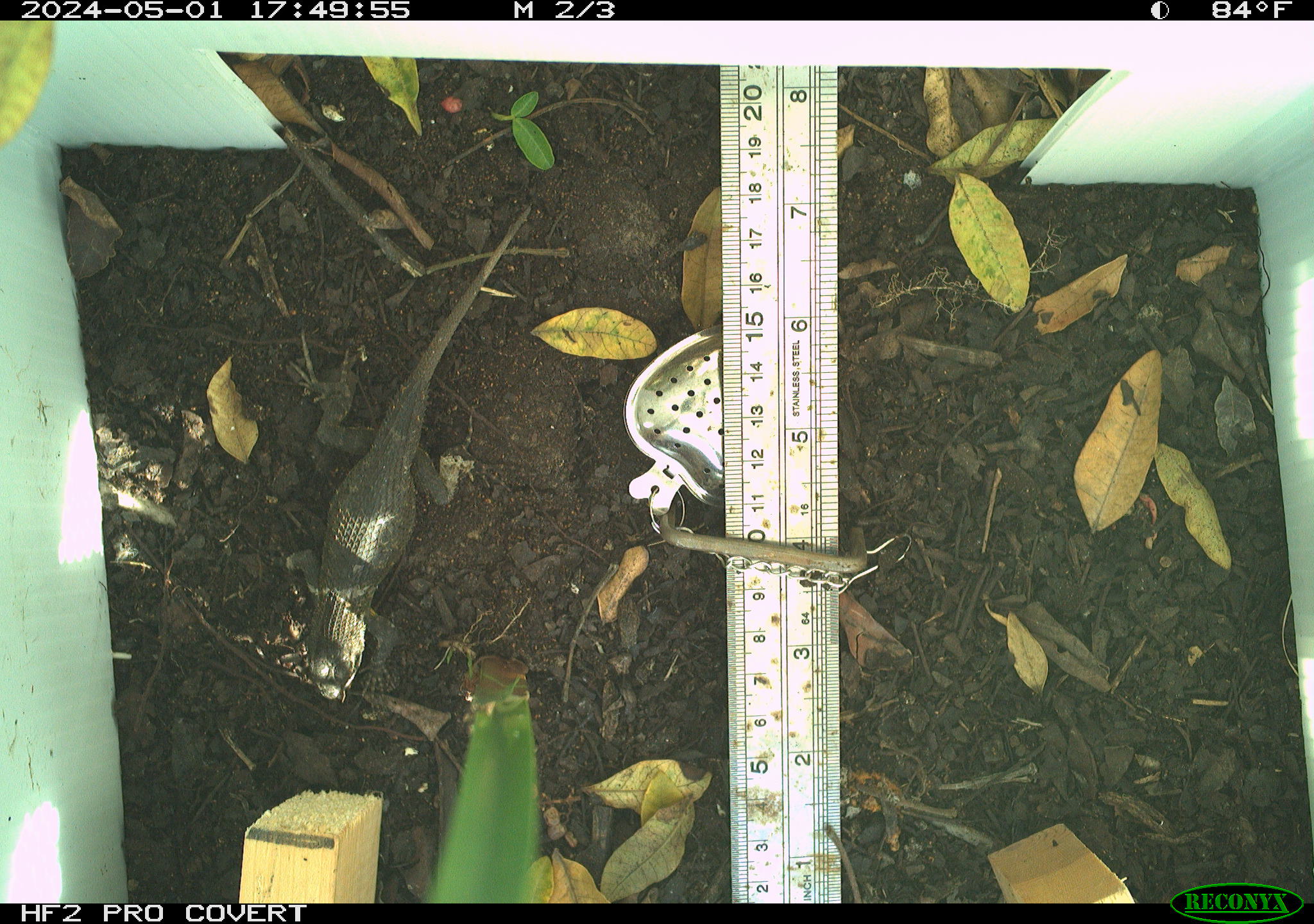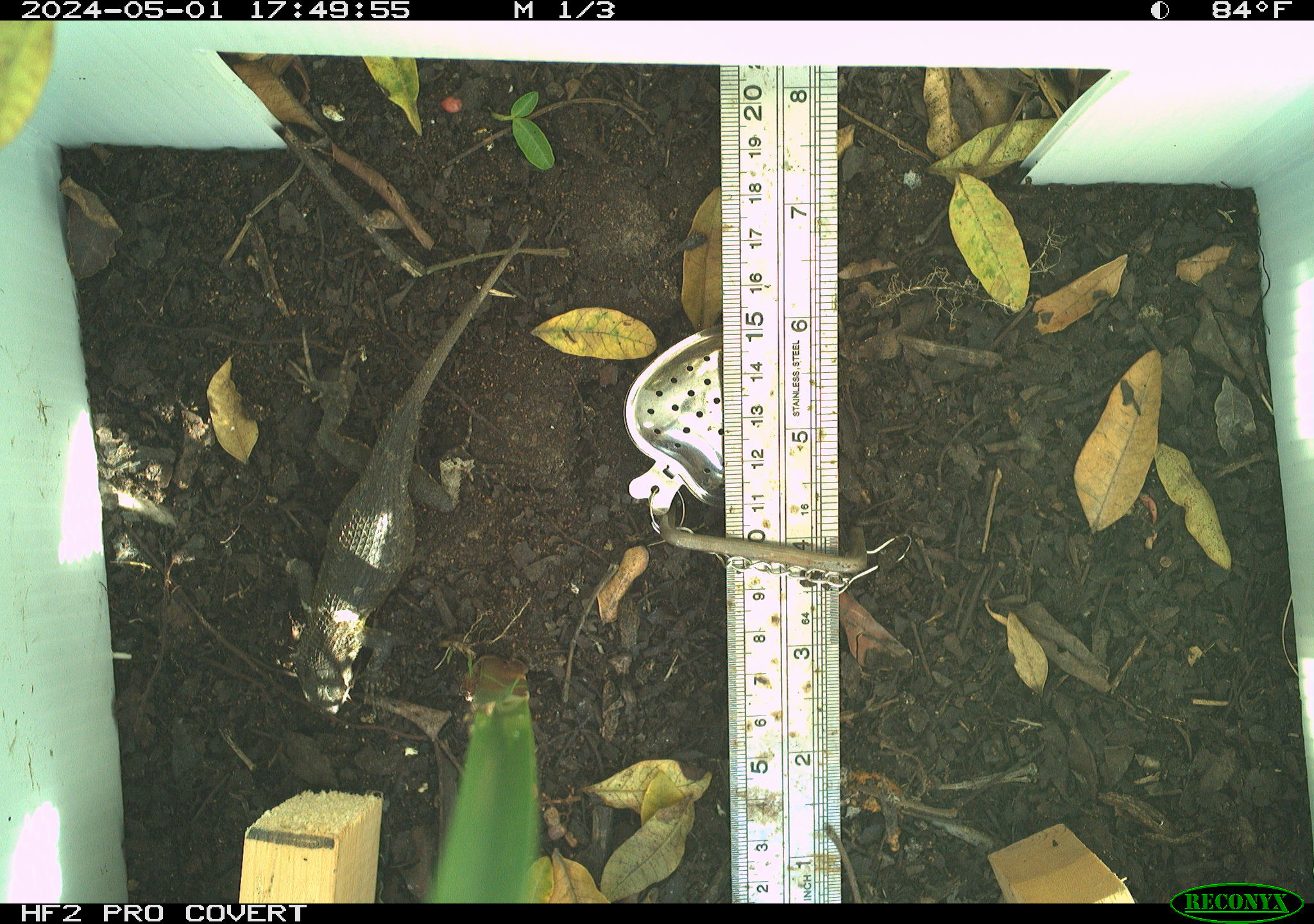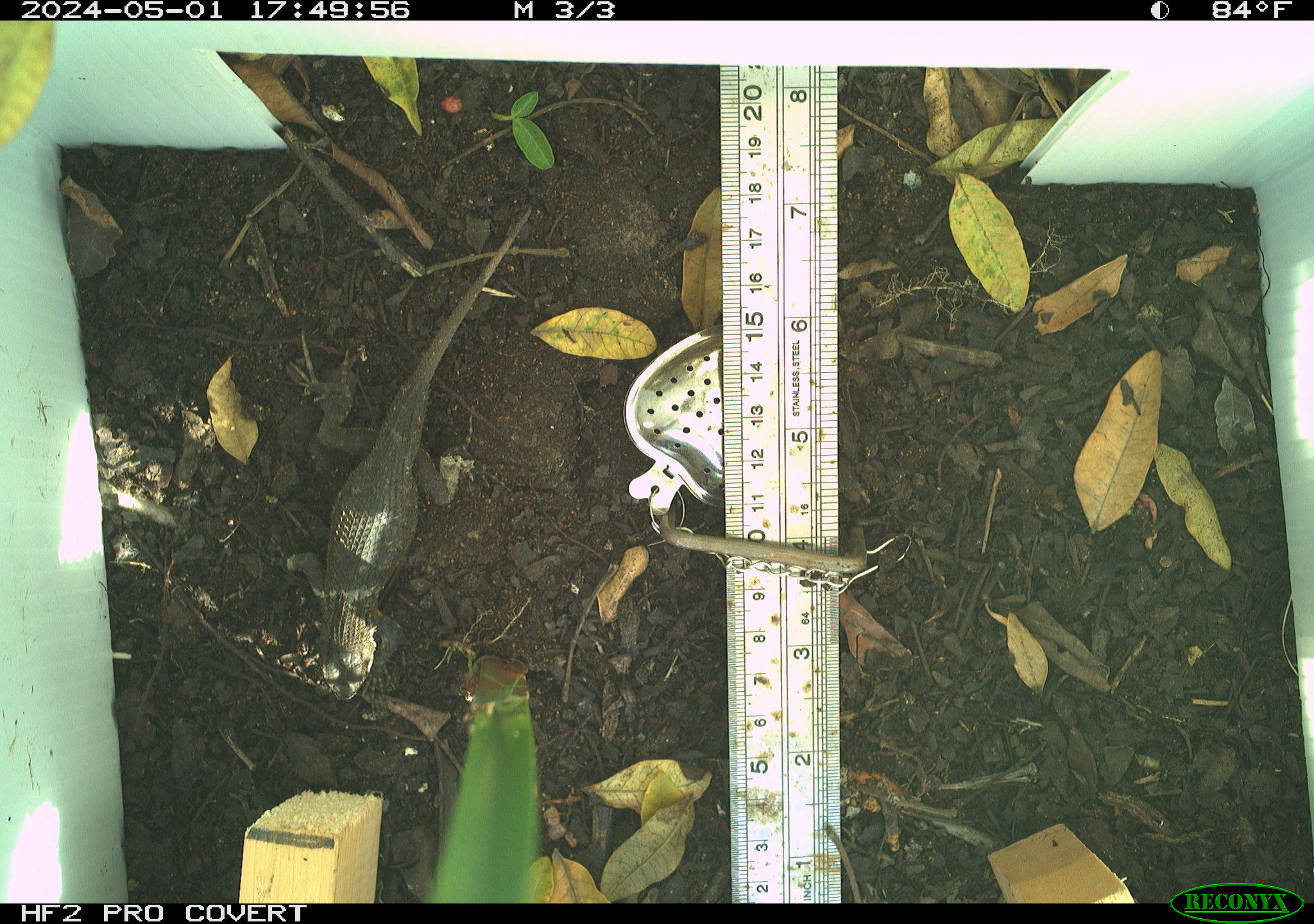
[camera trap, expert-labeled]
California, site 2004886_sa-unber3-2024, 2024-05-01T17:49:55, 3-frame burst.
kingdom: Animalia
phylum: Chordata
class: Reptilia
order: Squamata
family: Phrynosomatidae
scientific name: Phrynosomatidae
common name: phrynosomatid lizards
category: phrynosomatidae family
Phrynosomatidae family (phrynosomatid lizards) (Phrynosomatidae).